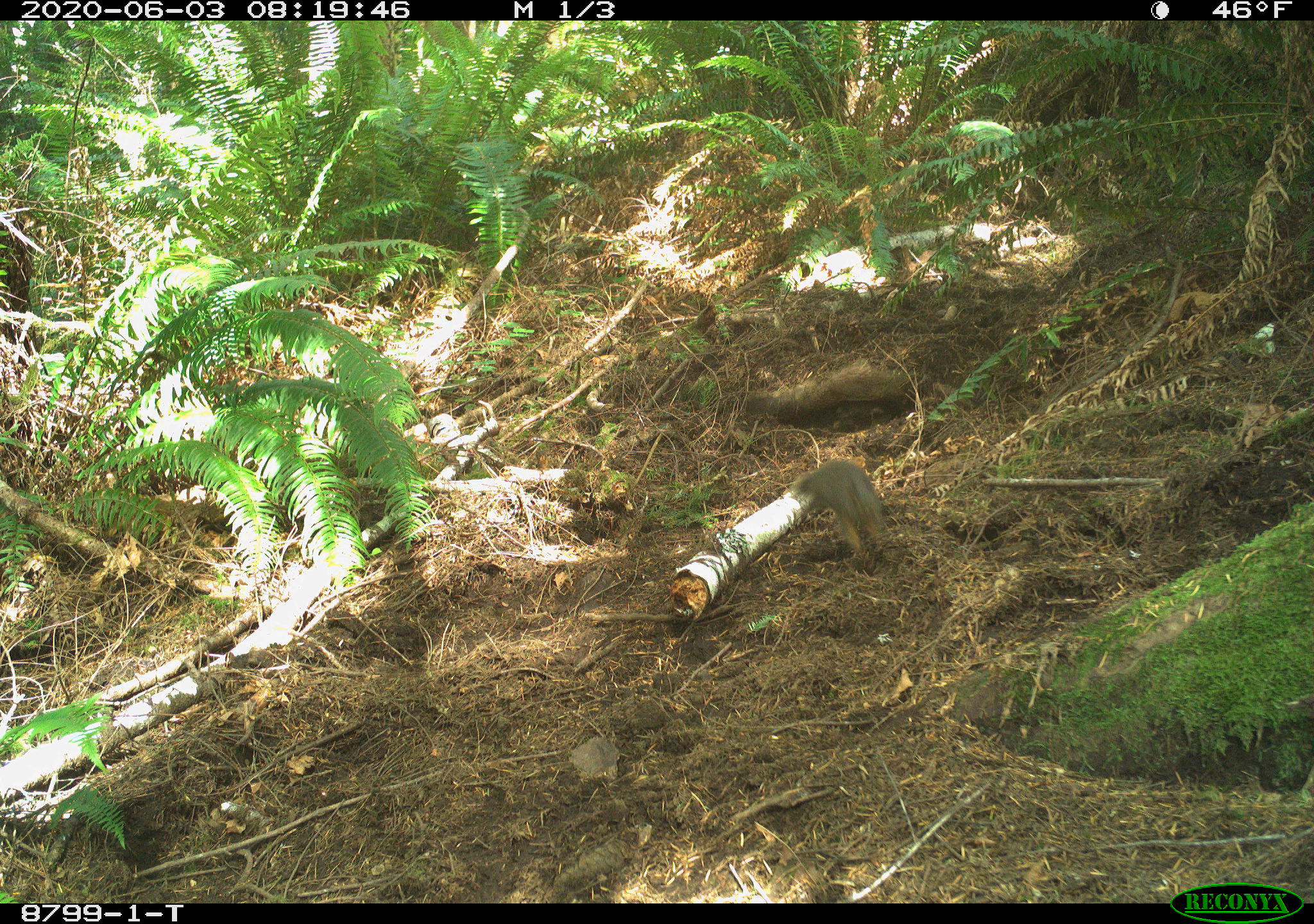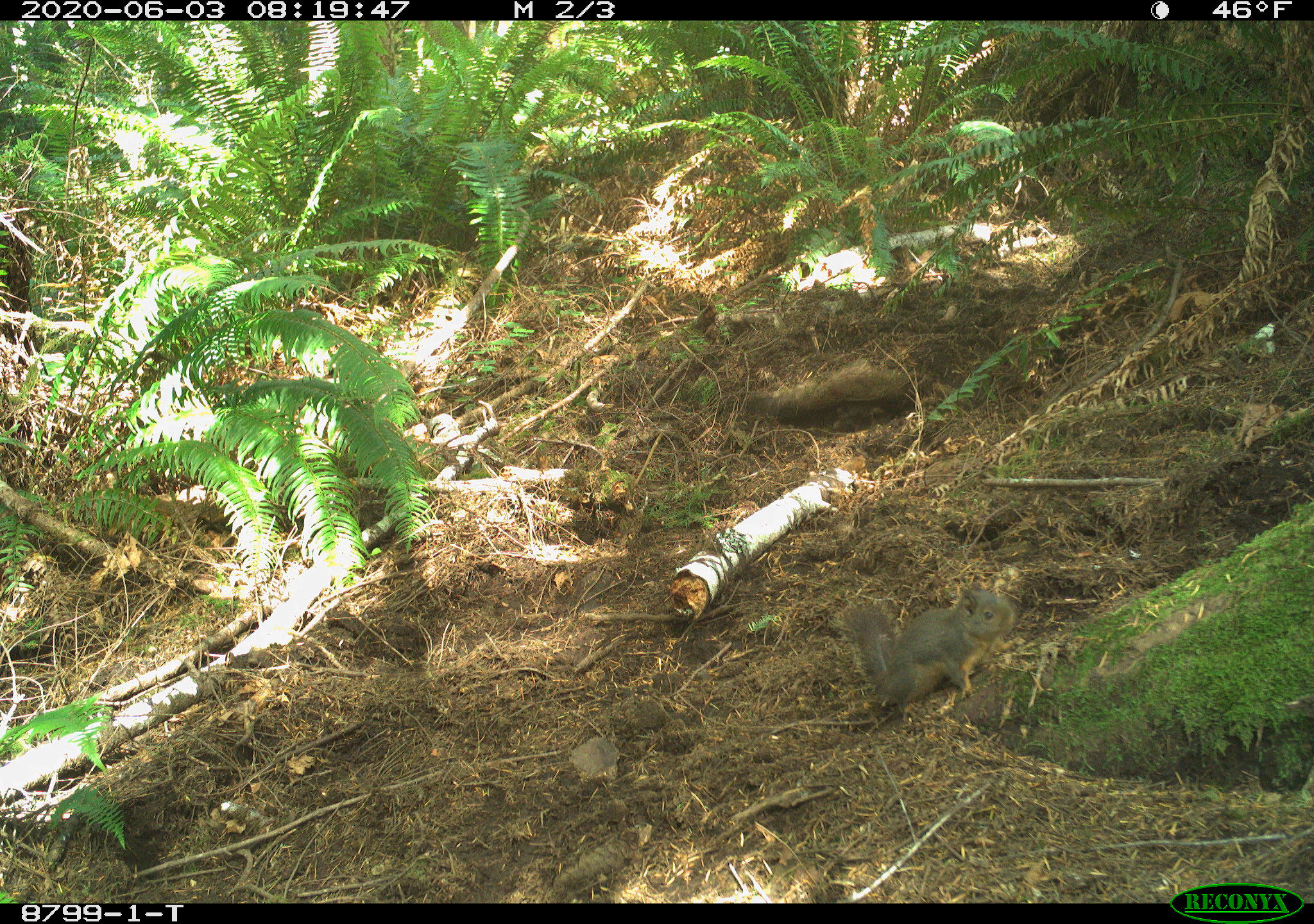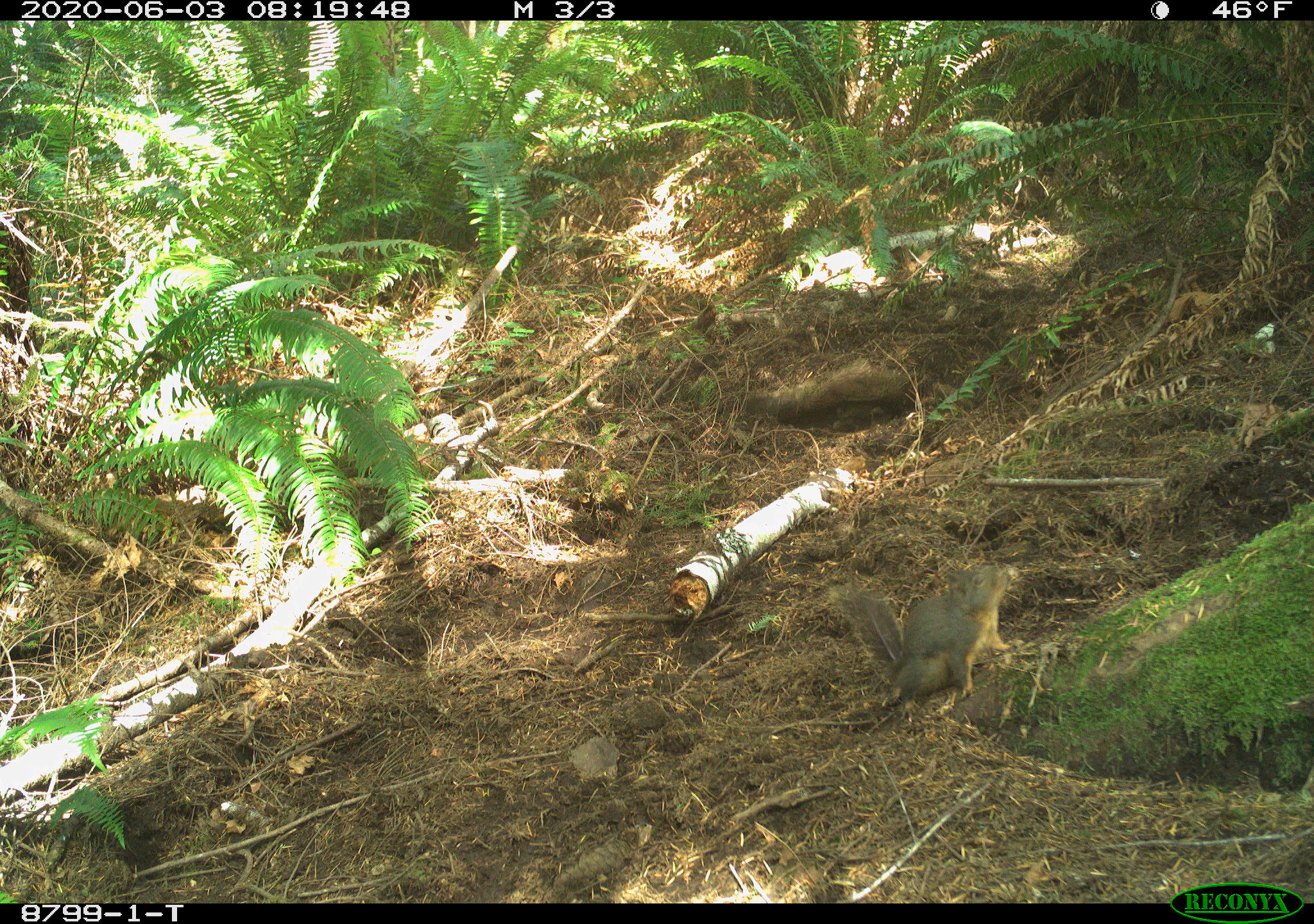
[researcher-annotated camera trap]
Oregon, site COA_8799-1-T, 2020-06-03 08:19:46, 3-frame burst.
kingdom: Animalia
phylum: Chordata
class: Mammalia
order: Rodentia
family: Sciuridae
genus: Tamiasciurus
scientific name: Tamiasciurus douglasii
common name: douglas squirrel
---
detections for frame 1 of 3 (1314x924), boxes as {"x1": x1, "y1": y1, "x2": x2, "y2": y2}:
douglas squirrel: {"x1": 792, "y1": 454, "x2": 886, "y2": 566}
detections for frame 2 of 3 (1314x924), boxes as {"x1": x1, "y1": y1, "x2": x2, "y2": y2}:
douglas squirrel: {"x1": 839, "y1": 581, "x2": 1007, "y2": 723}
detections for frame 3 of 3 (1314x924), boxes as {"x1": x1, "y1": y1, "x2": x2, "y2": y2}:
douglas squirrel: {"x1": 839, "y1": 558, "x2": 1012, "y2": 712}